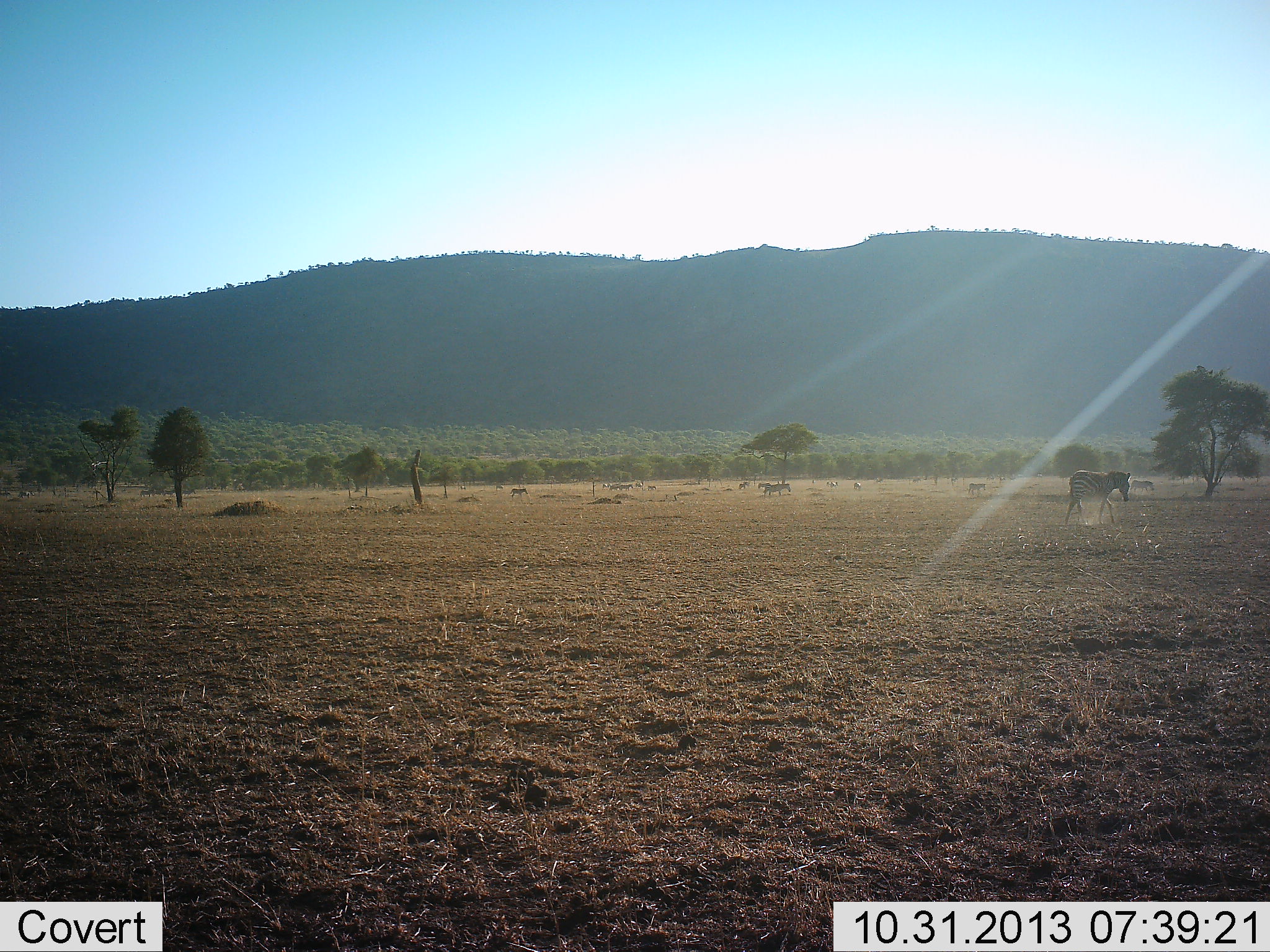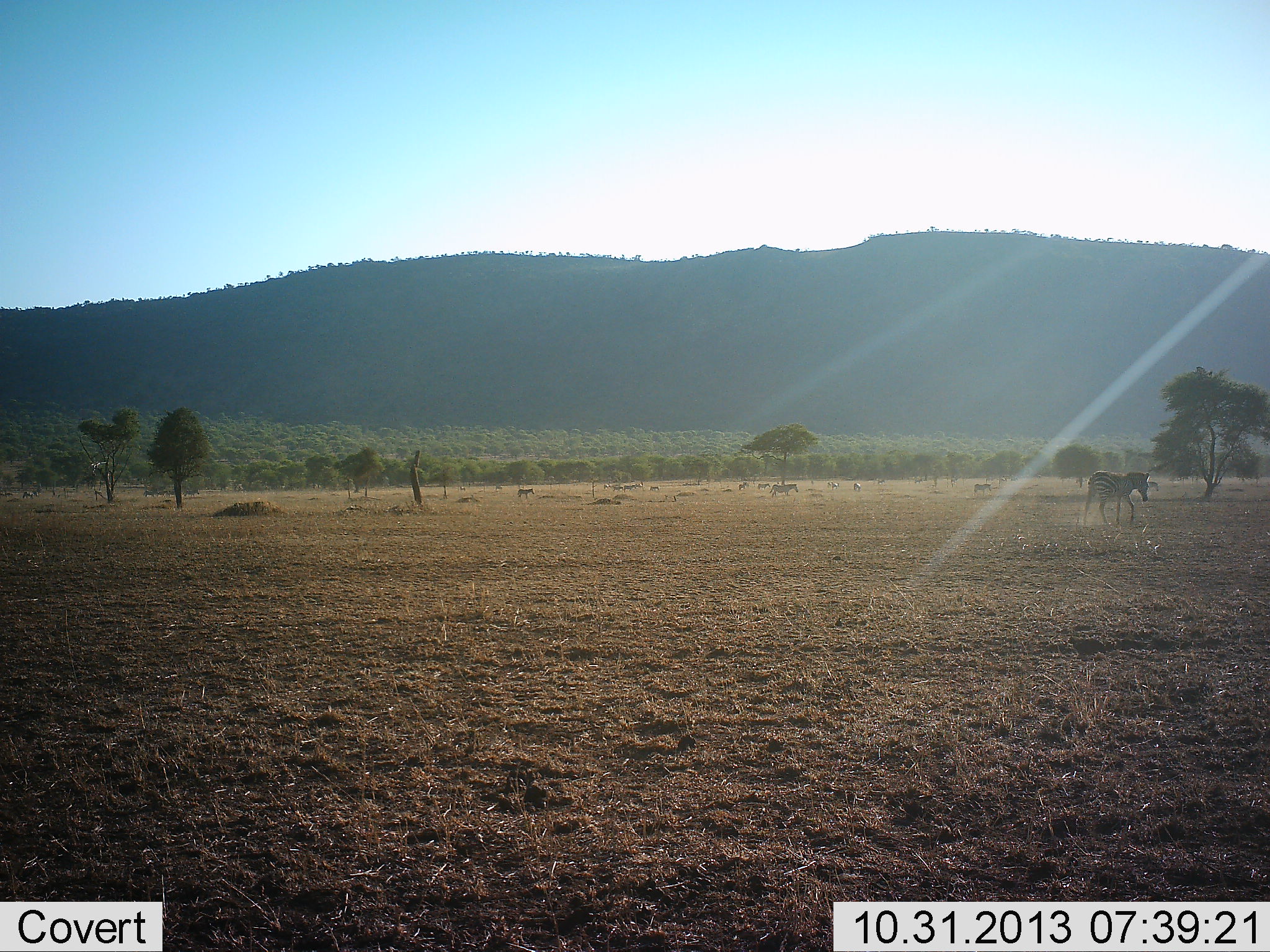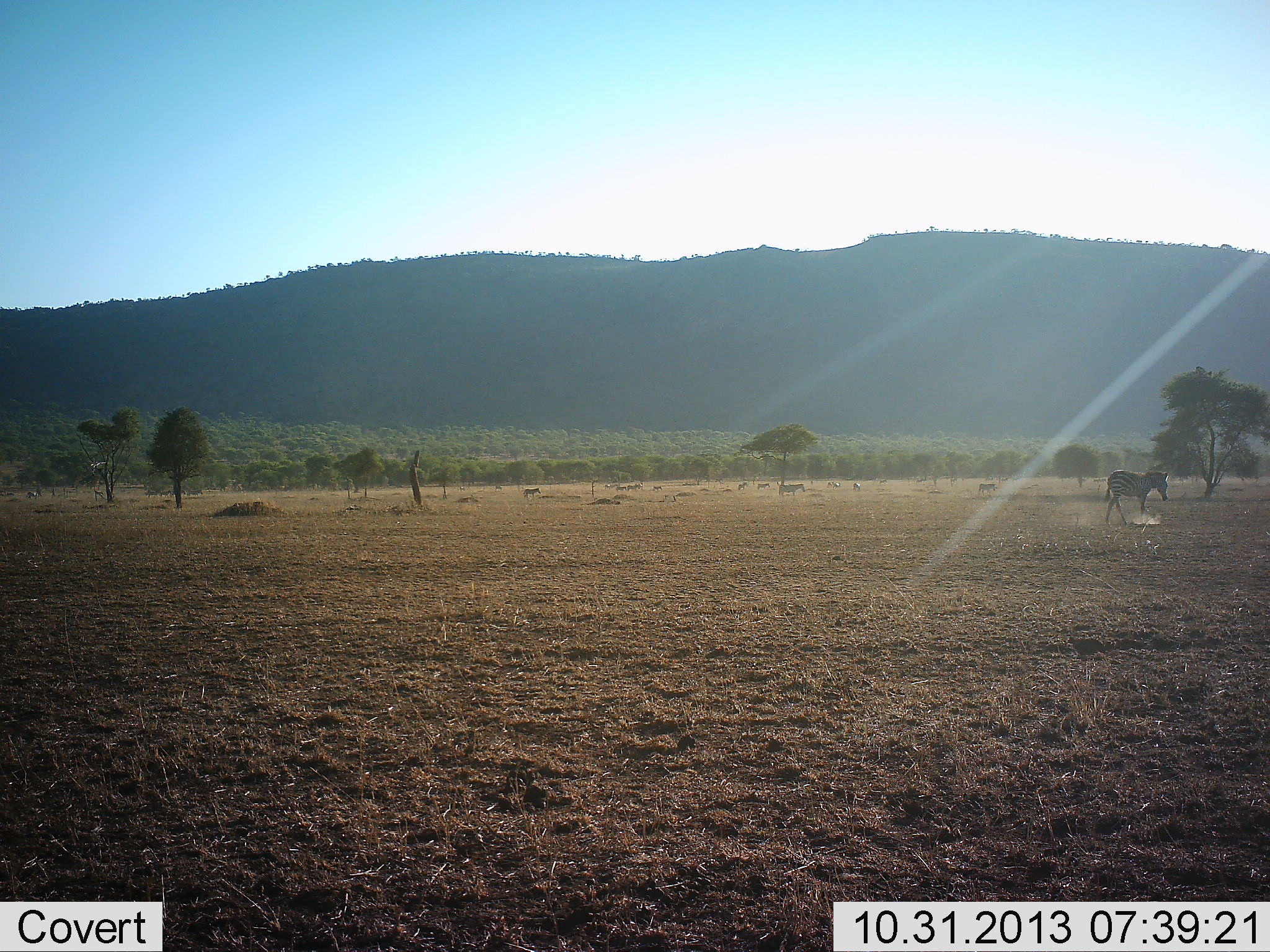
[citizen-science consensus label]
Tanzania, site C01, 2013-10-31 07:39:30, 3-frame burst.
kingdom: Animalia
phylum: Chordata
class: Mammalia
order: Perissodactyla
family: Equidae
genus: Equus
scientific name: Equus quagga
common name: plains zebra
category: zebra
Zebra (plains zebra) (Equus quagga), count 11-50. Behavior (volunteer vote fractions): standing 0%, resting 0%, moving 100%, interacting 0%. Young present (vote fraction): 0%. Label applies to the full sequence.